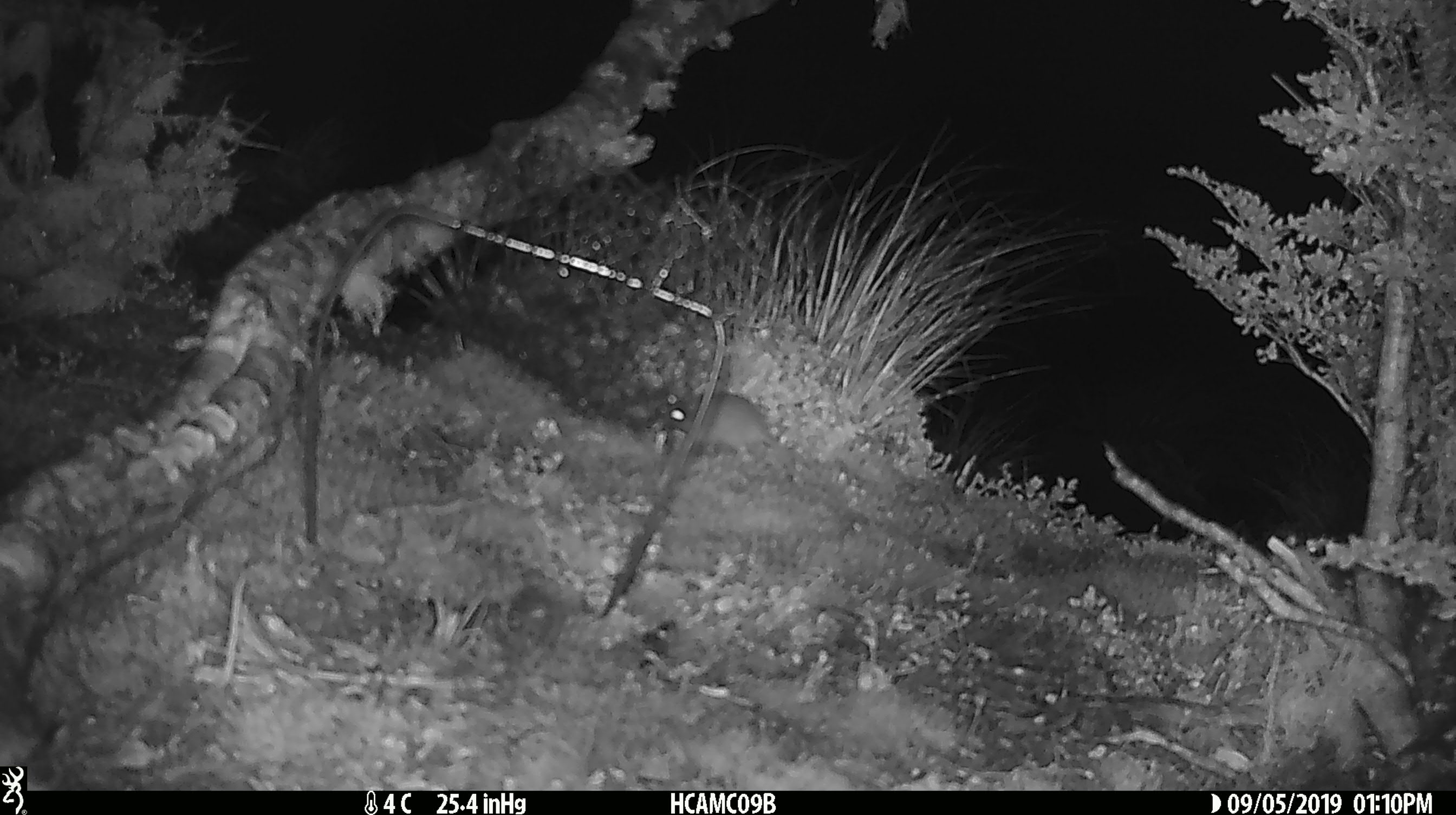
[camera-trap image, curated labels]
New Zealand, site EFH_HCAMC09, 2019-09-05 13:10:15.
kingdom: Animalia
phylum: Chordata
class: Mammalia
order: Rodentia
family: Muridae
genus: Mus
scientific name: Mus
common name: mouse